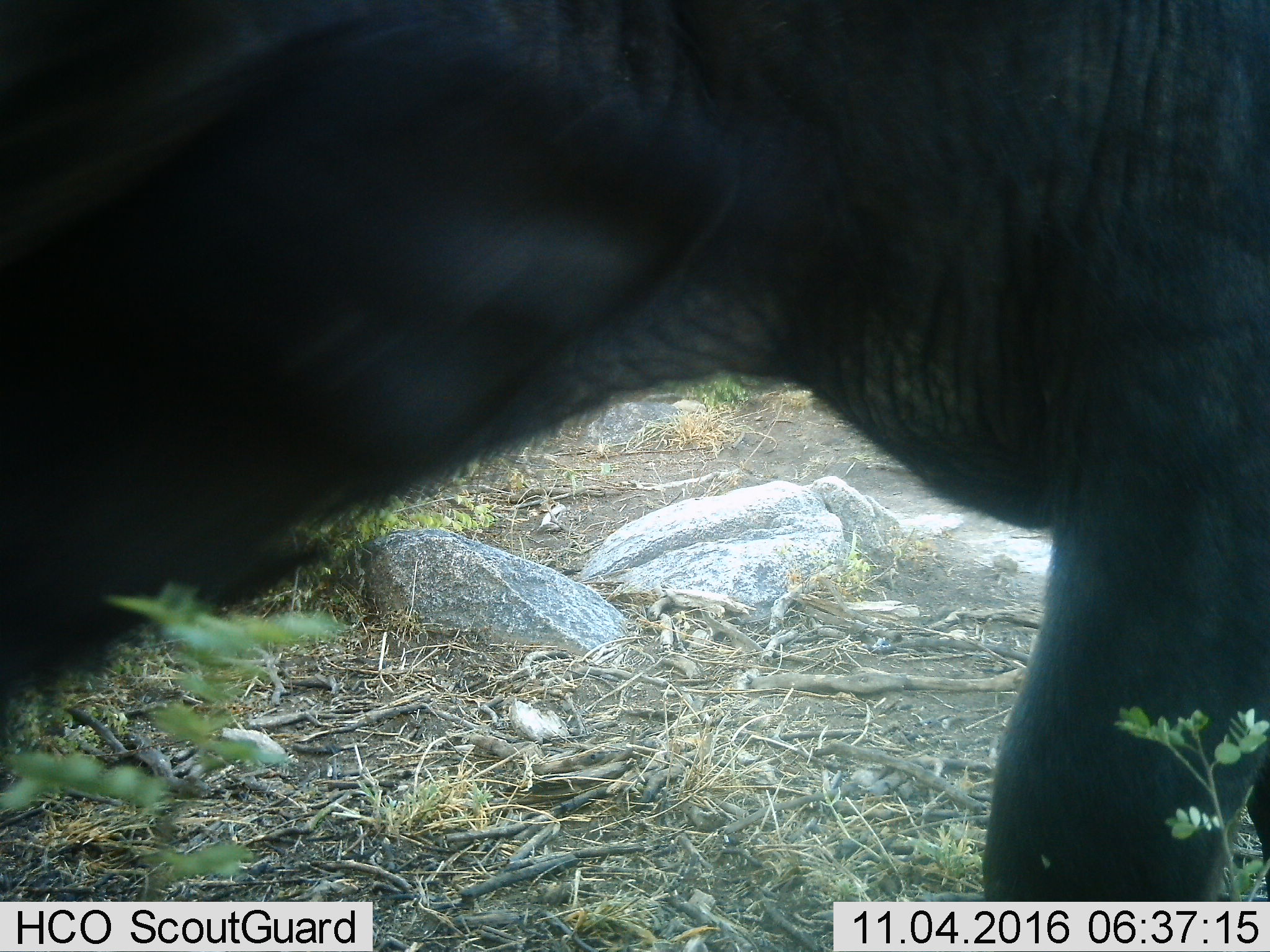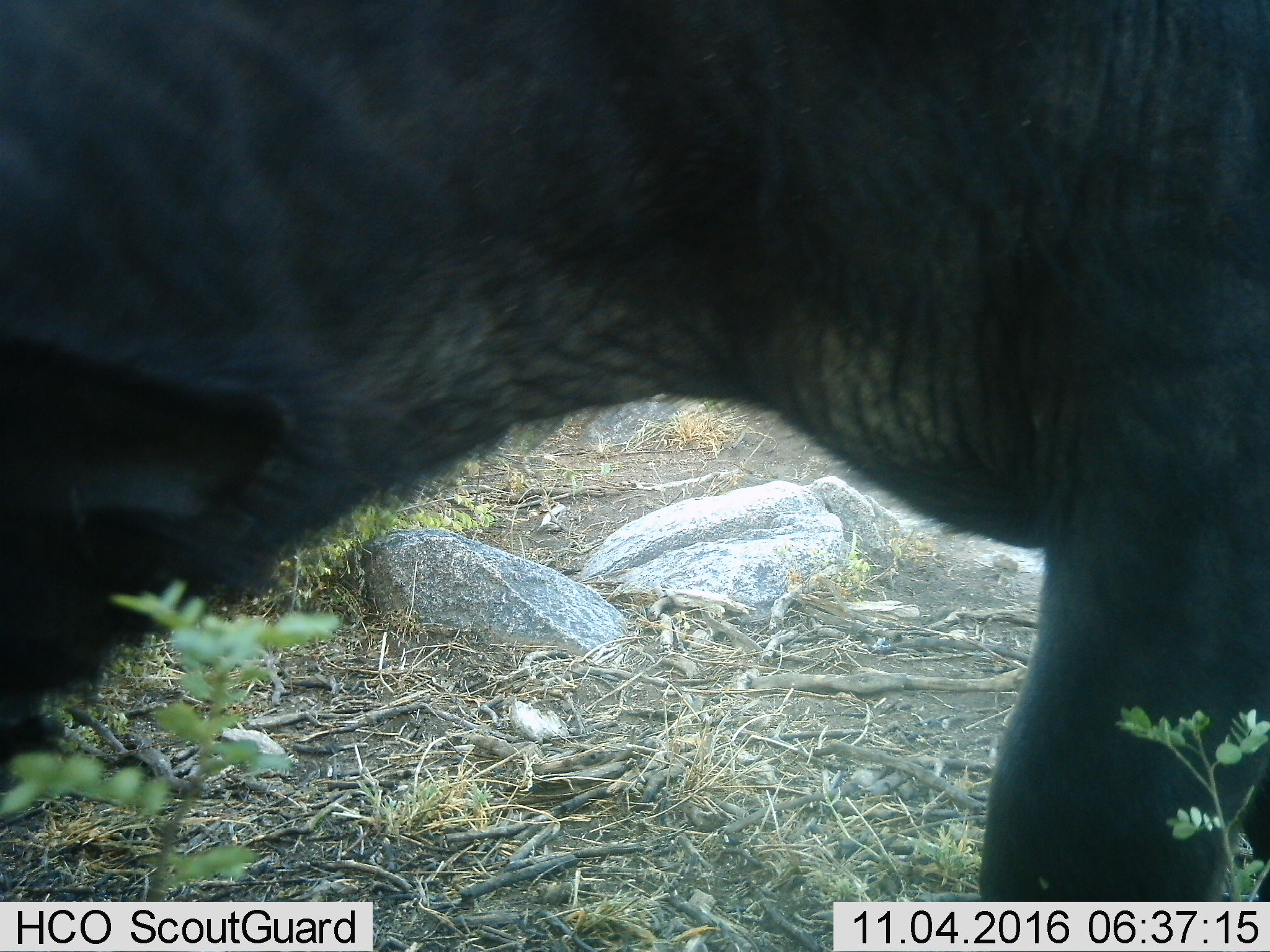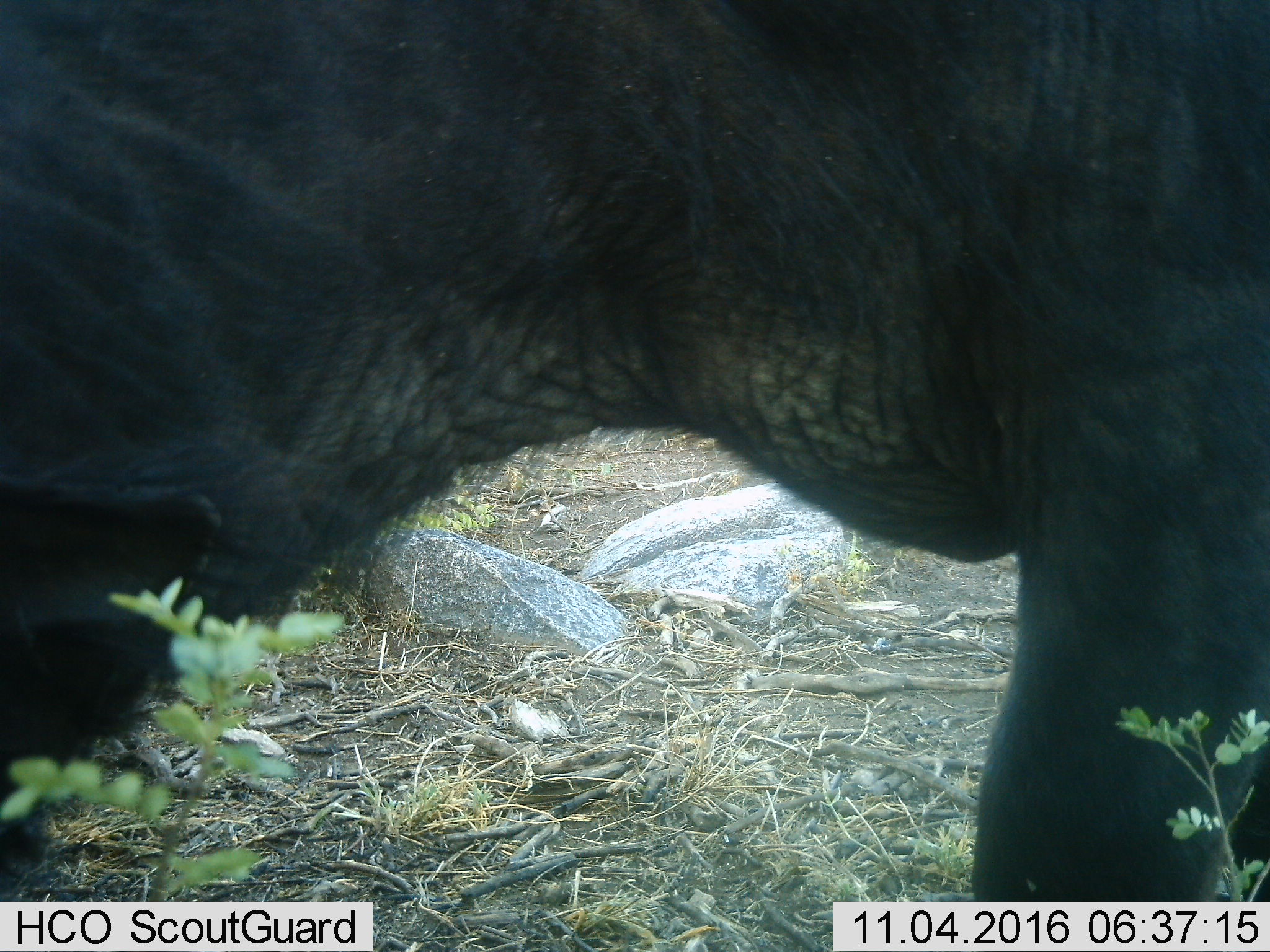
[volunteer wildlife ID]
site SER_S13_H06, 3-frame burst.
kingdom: Animalia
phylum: Chordata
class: Mammalia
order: Artiodactyla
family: Bovidae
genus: Syncerus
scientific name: Syncerus caffer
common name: african buffalo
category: buffalo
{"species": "buffalo (african buffalo) (Syncerus caffer)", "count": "1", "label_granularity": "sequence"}